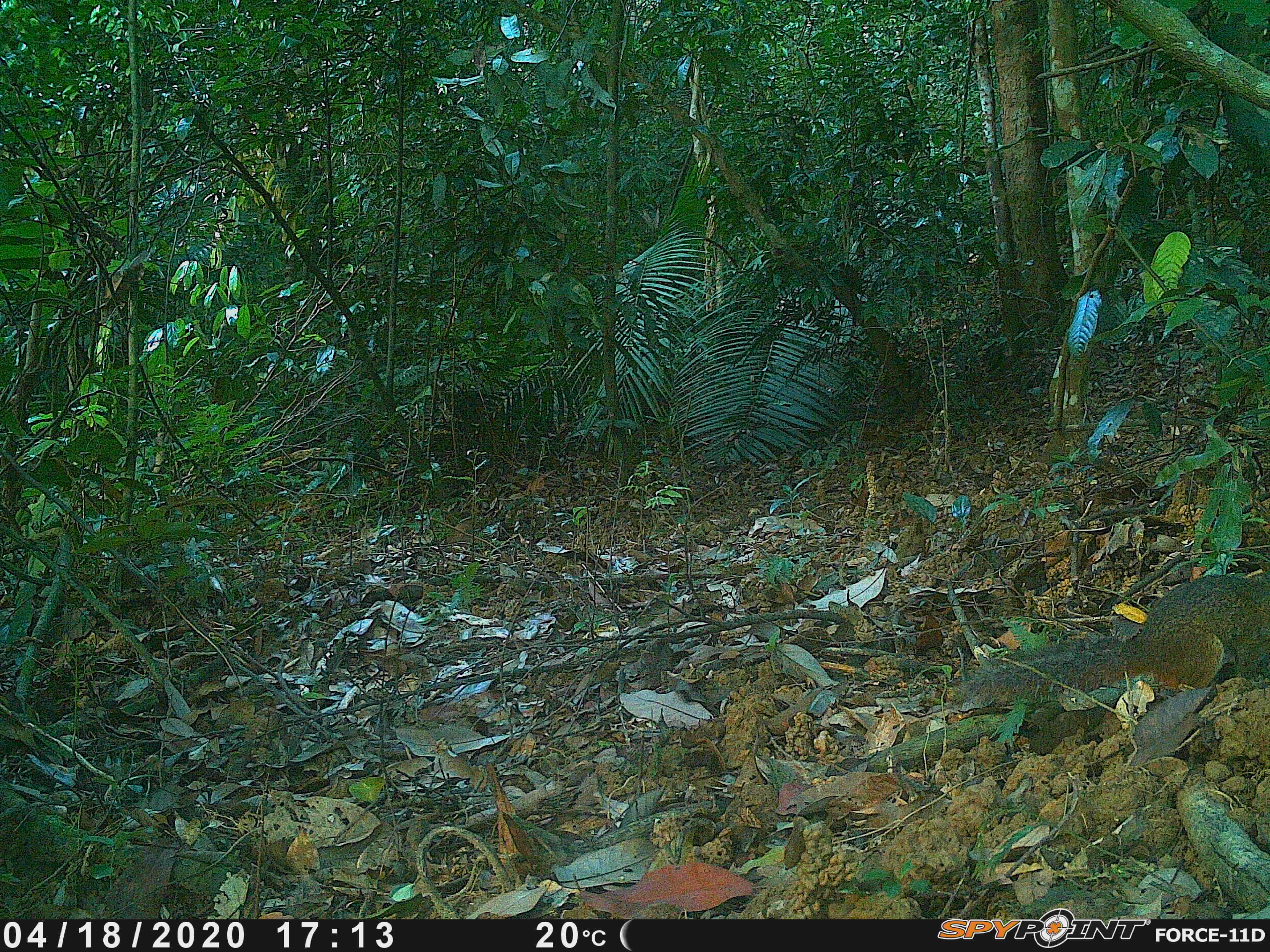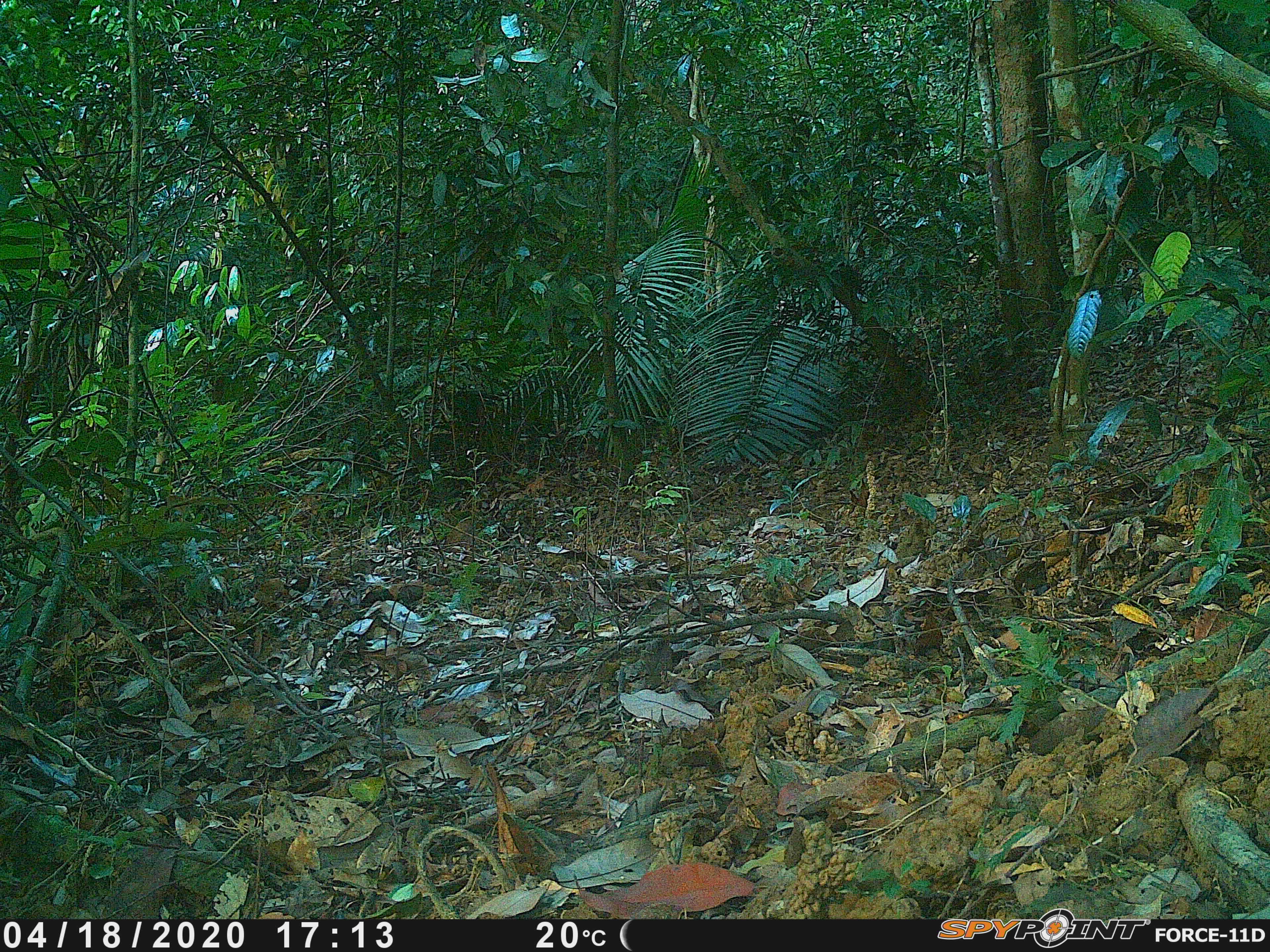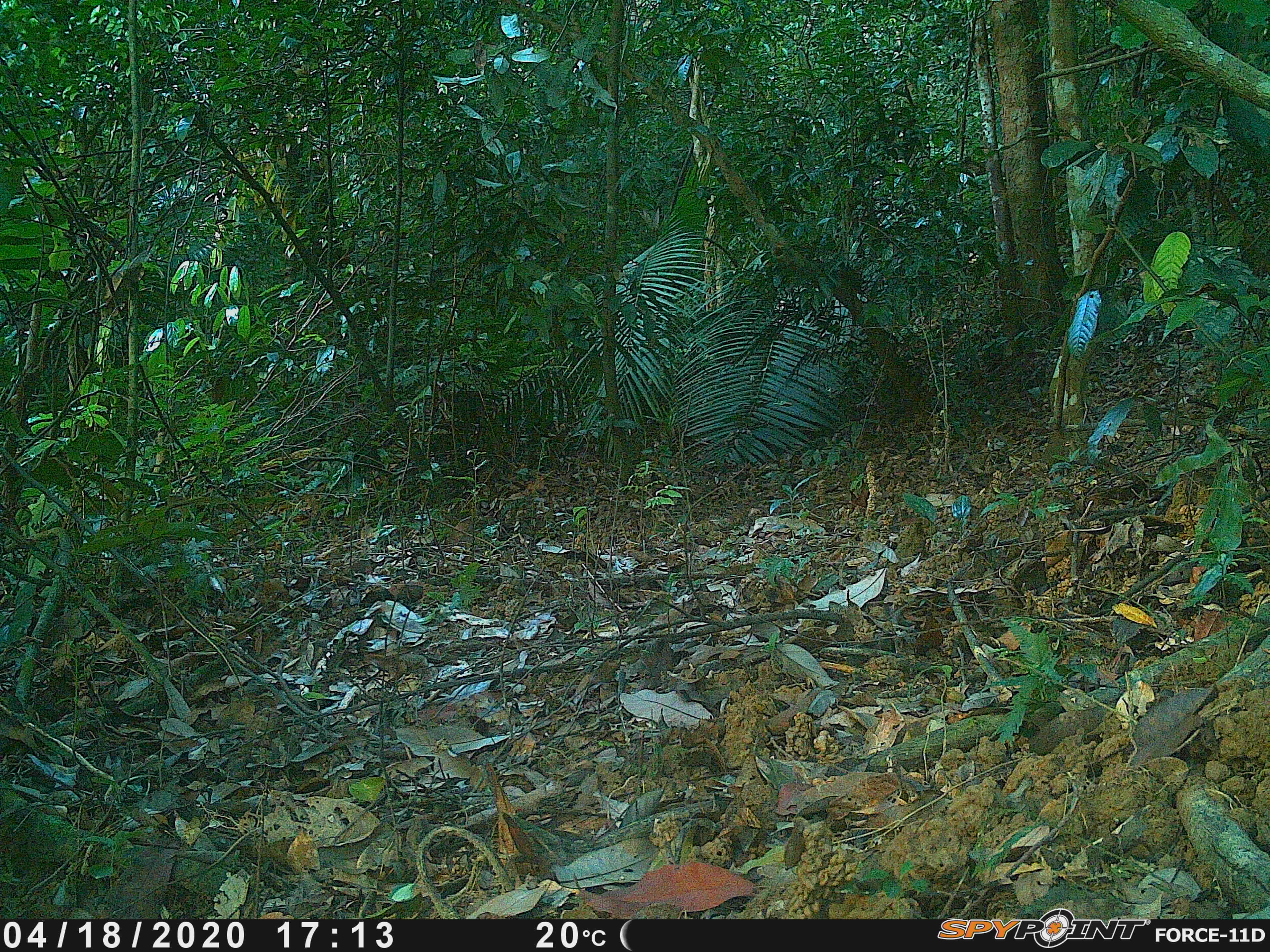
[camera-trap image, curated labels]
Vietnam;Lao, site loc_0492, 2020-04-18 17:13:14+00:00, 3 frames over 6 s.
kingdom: Animalia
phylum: Chordata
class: Mammalia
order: Rodentia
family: Sciuridae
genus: Dremomys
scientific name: Dremomys rufigenis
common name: red-cheeked squirrel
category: red cheeked squirrel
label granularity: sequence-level